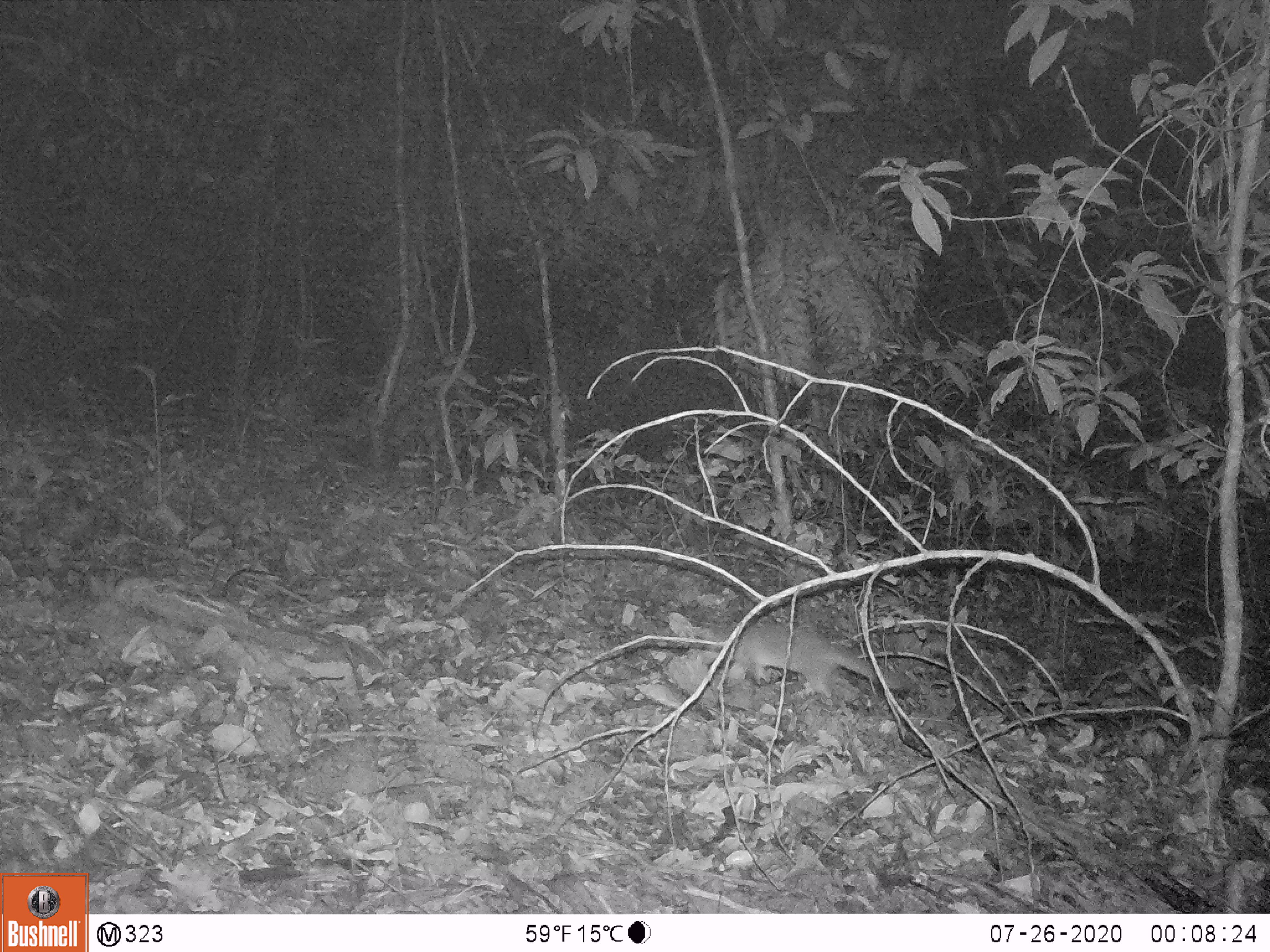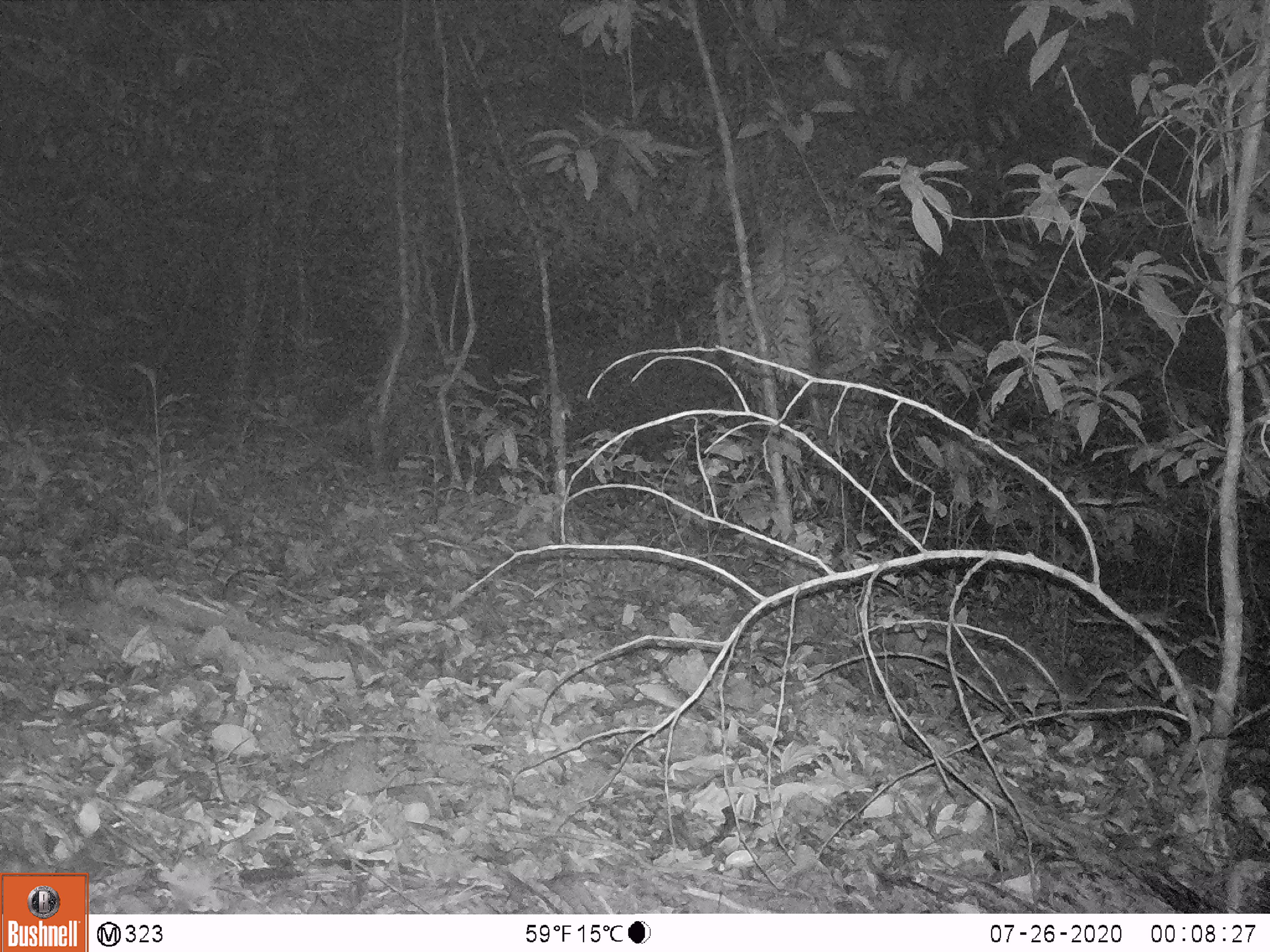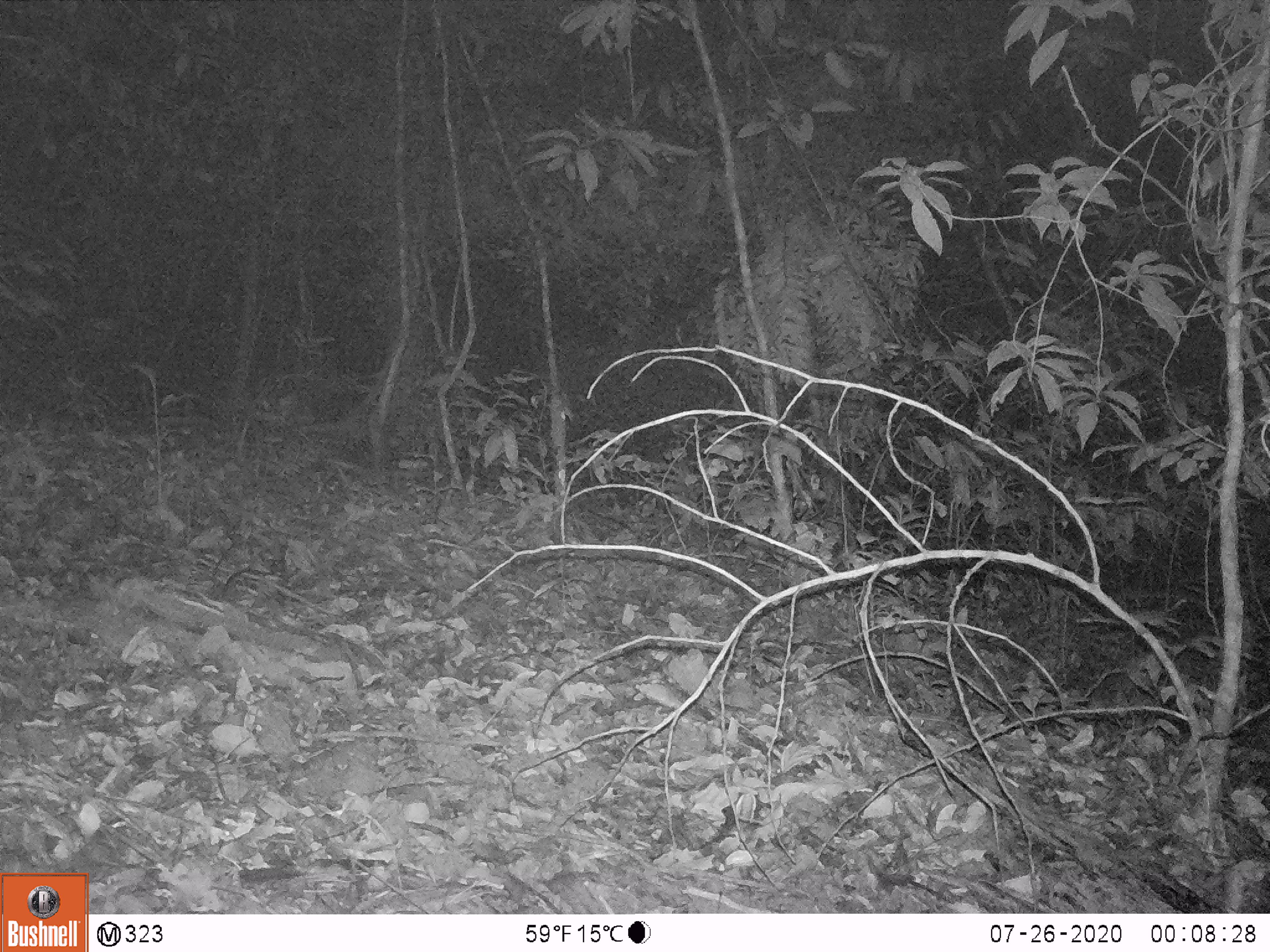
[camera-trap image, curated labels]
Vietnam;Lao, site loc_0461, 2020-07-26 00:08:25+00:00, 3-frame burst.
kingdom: Animalia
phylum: Chordata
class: Mammalia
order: Carnivora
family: Mustelidae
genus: Melogale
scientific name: Melogale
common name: ferret badger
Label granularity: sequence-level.